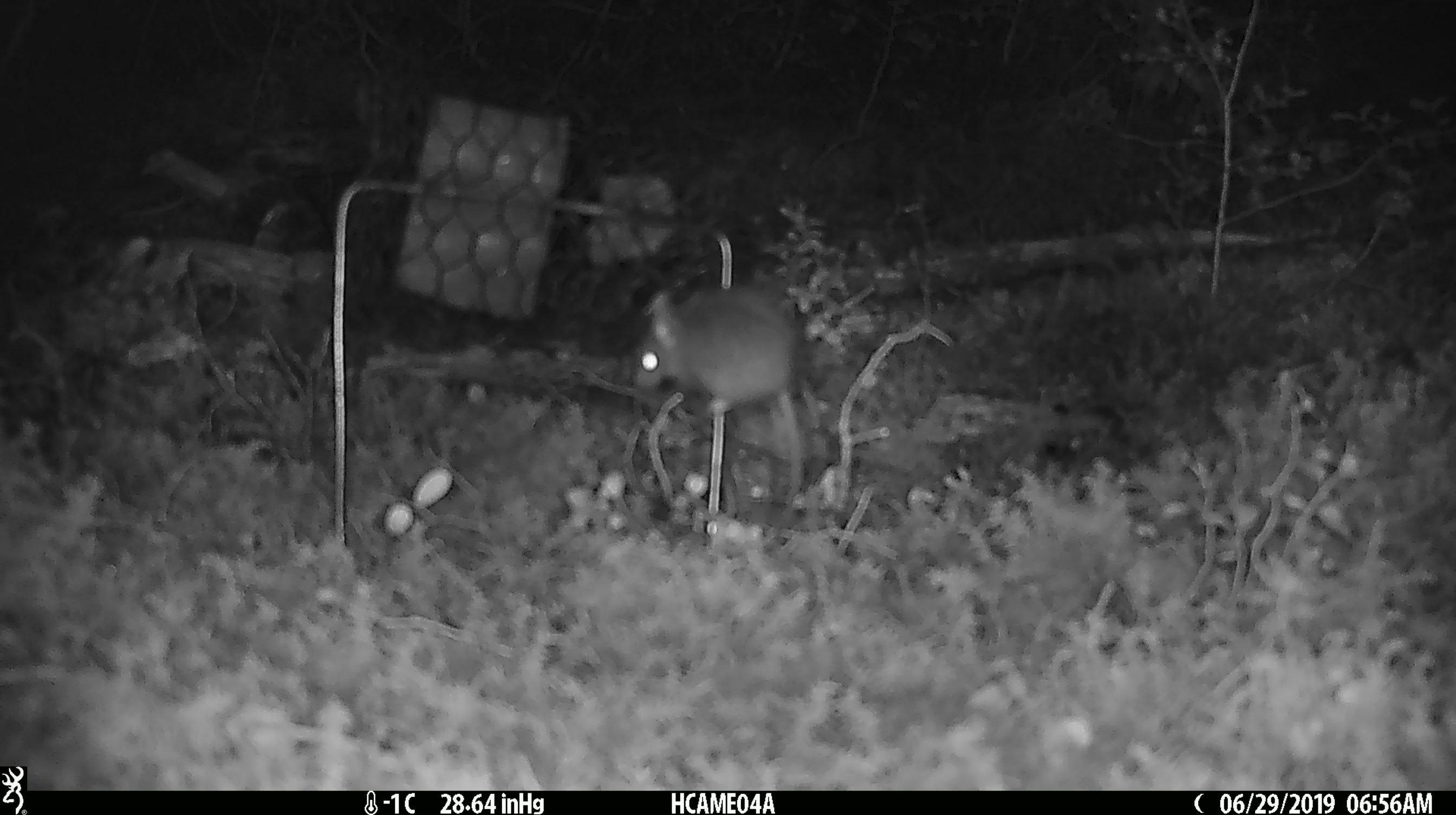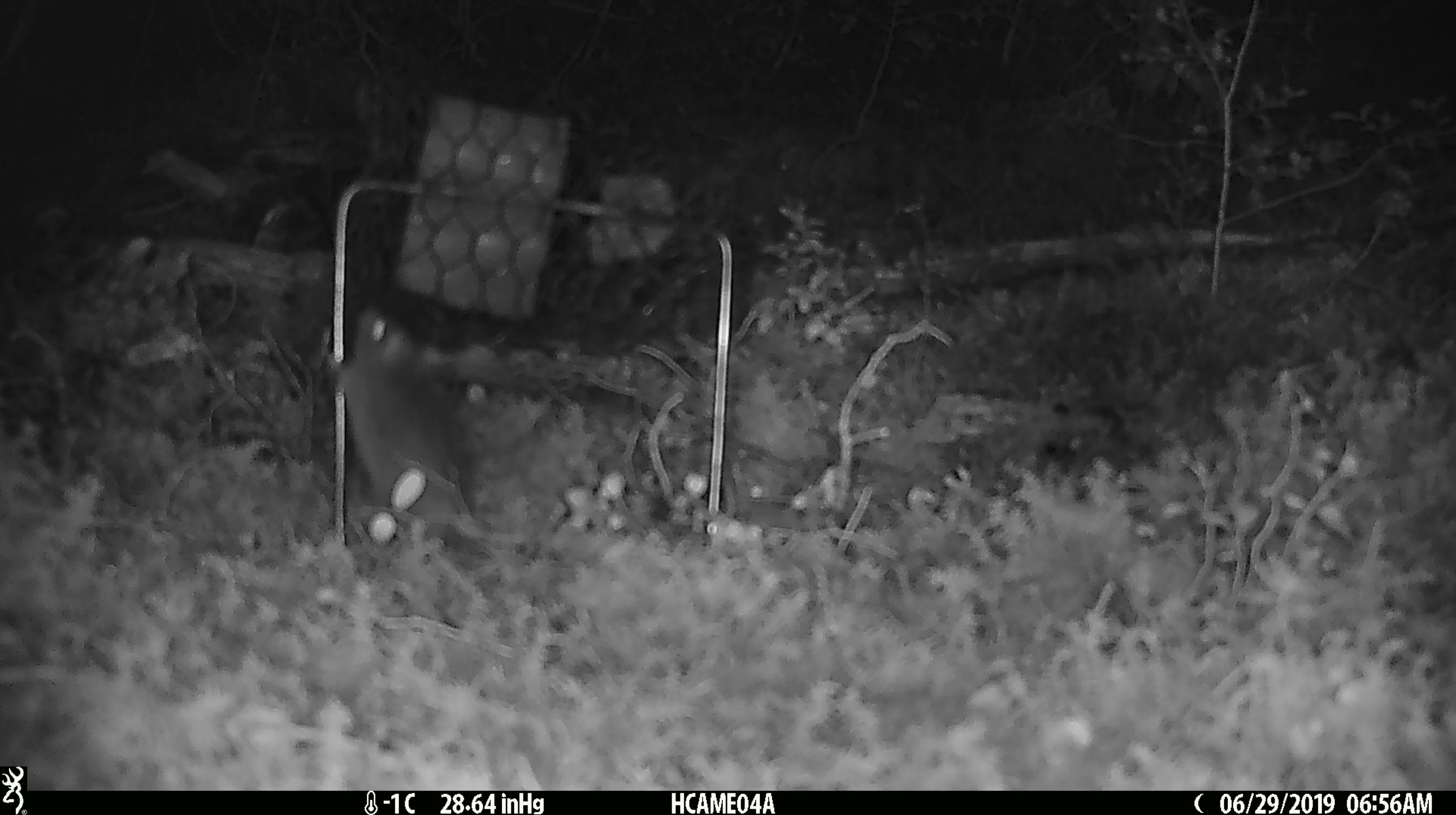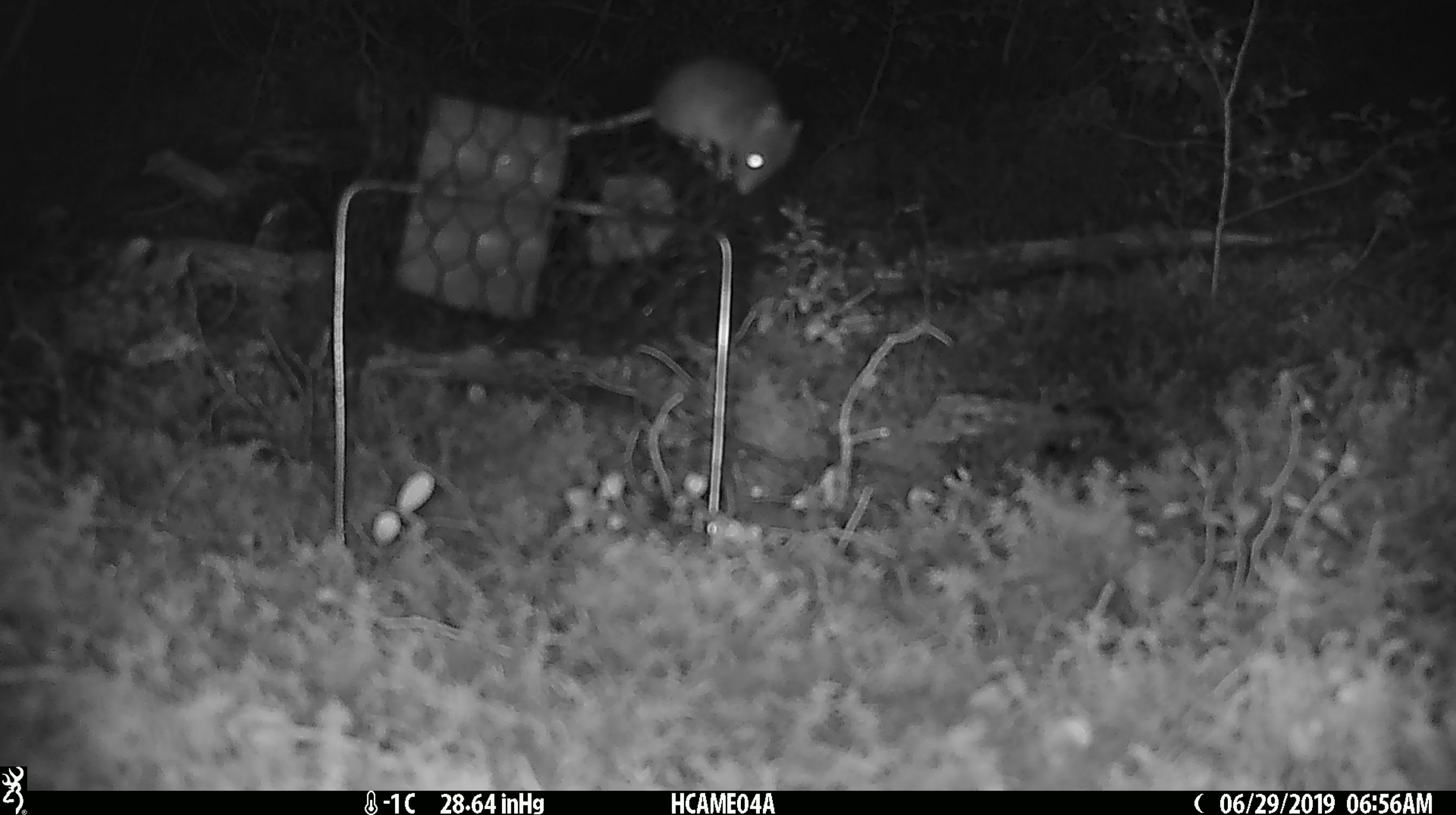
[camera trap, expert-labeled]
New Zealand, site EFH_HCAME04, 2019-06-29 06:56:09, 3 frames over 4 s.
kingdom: Animalia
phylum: Chordata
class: Mammalia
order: Rodentia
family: Muridae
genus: Mus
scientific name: Mus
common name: mouse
Mouse (Mus).